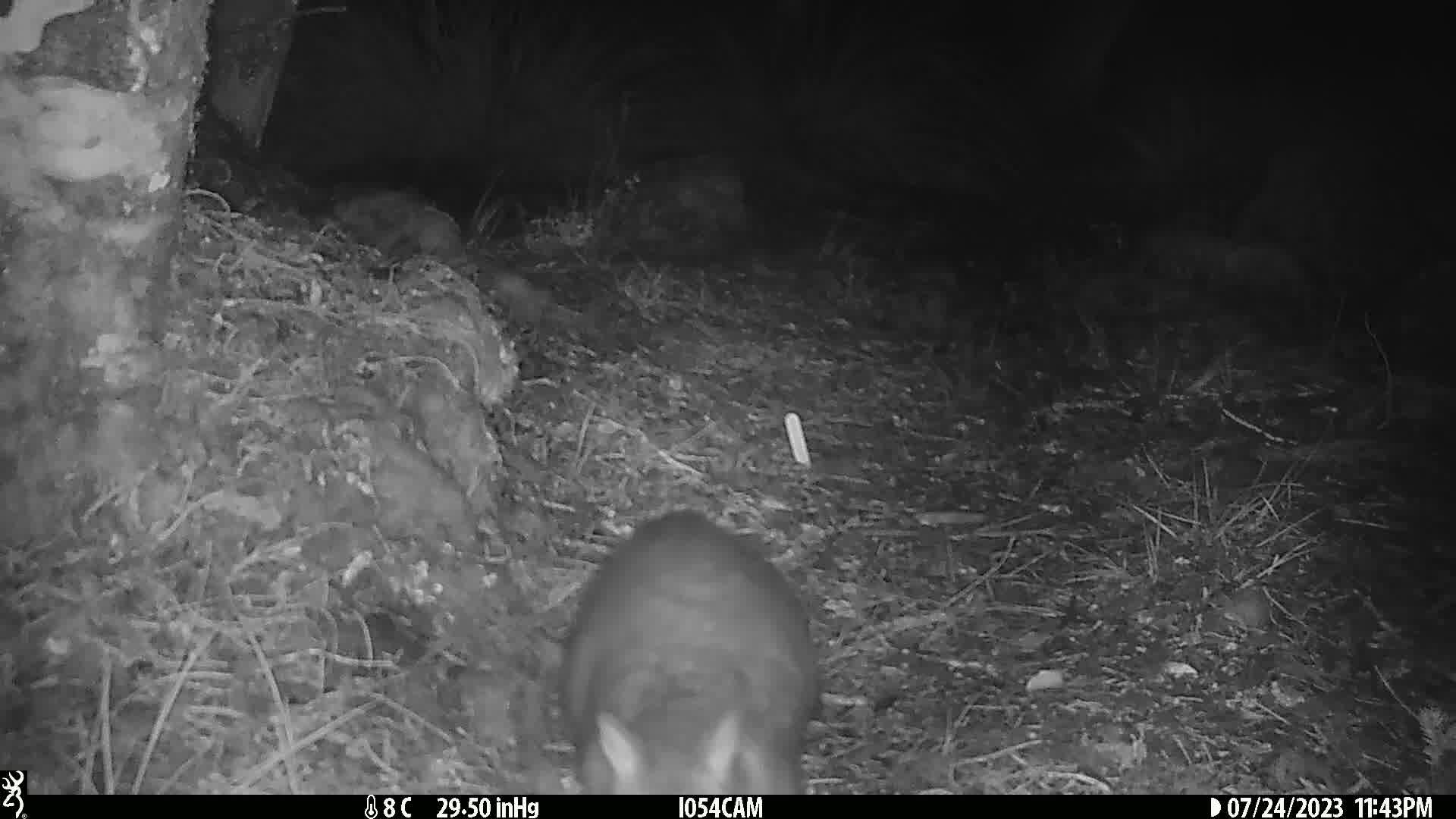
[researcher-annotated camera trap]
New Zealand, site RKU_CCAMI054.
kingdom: Animalia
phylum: Chordata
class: Mammalia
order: Diprotodontia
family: Phalangeridae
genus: Trichosurus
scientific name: Trichosurus vulpecula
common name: common brushtail possum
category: possum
Possum (common brushtail possum) (Trichosurus vulpecula).